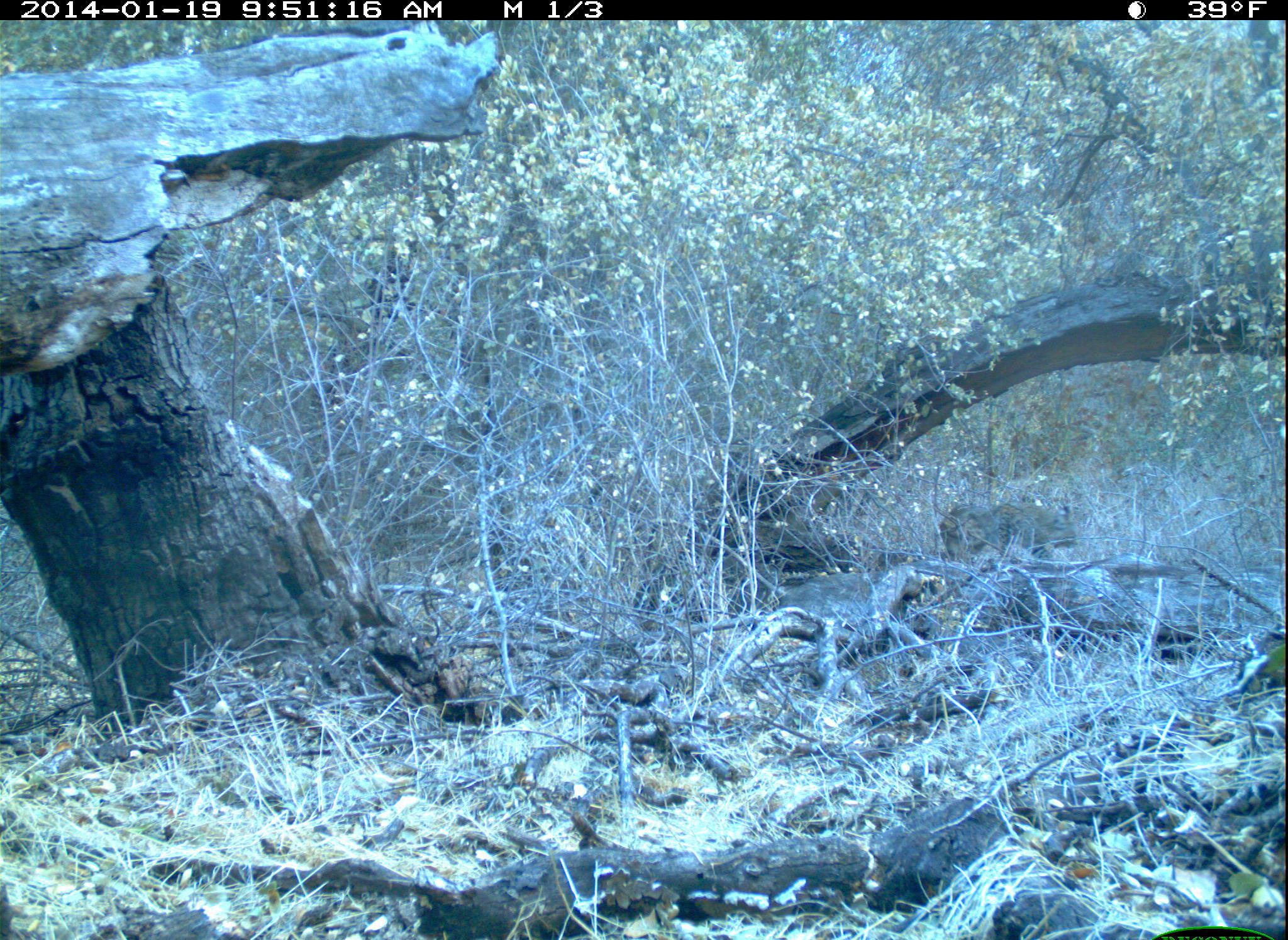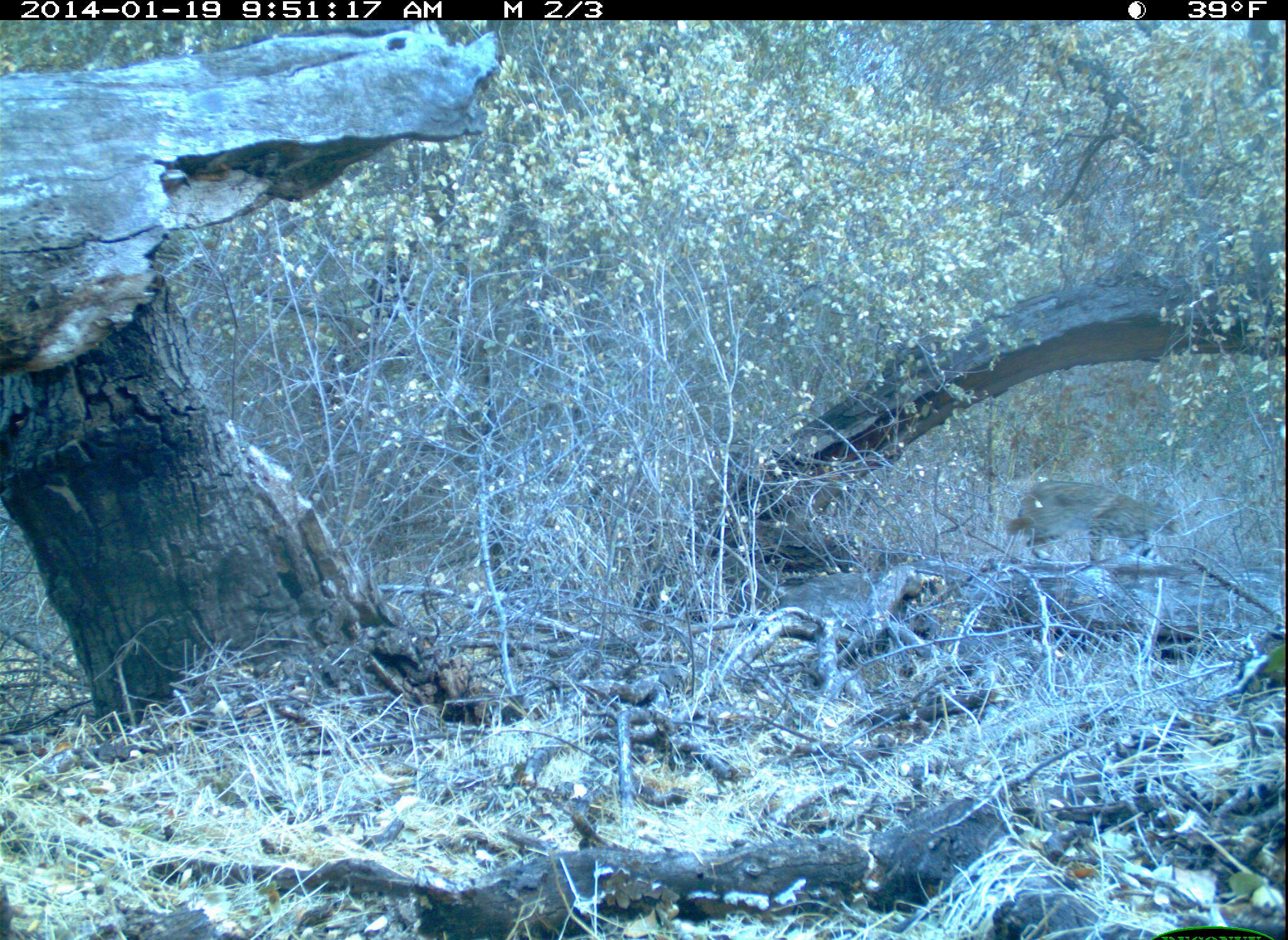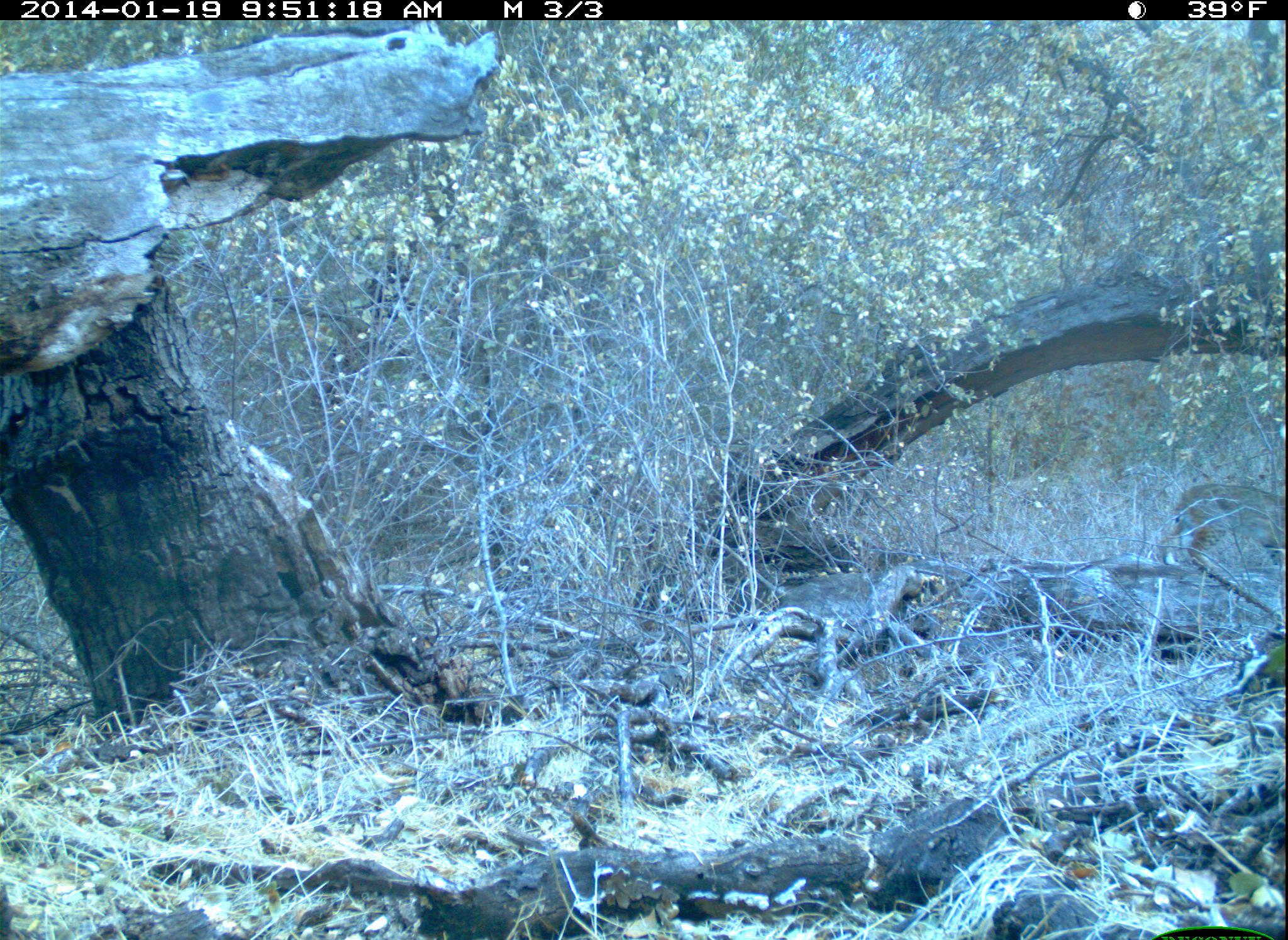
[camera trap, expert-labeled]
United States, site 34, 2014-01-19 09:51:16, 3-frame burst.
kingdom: Animalia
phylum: Chordata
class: Mammalia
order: Carnivora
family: Felidae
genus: Lynx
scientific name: Lynx rufus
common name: bobcat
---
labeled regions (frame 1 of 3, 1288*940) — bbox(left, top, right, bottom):
bobcat: bbox(936, 495, 1084, 575)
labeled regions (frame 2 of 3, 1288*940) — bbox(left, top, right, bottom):
bobcat: bbox(1000, 477, 1185, 561)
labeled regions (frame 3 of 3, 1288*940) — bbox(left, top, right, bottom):
bobcat: bbox(1162, 480, 1288, 573)